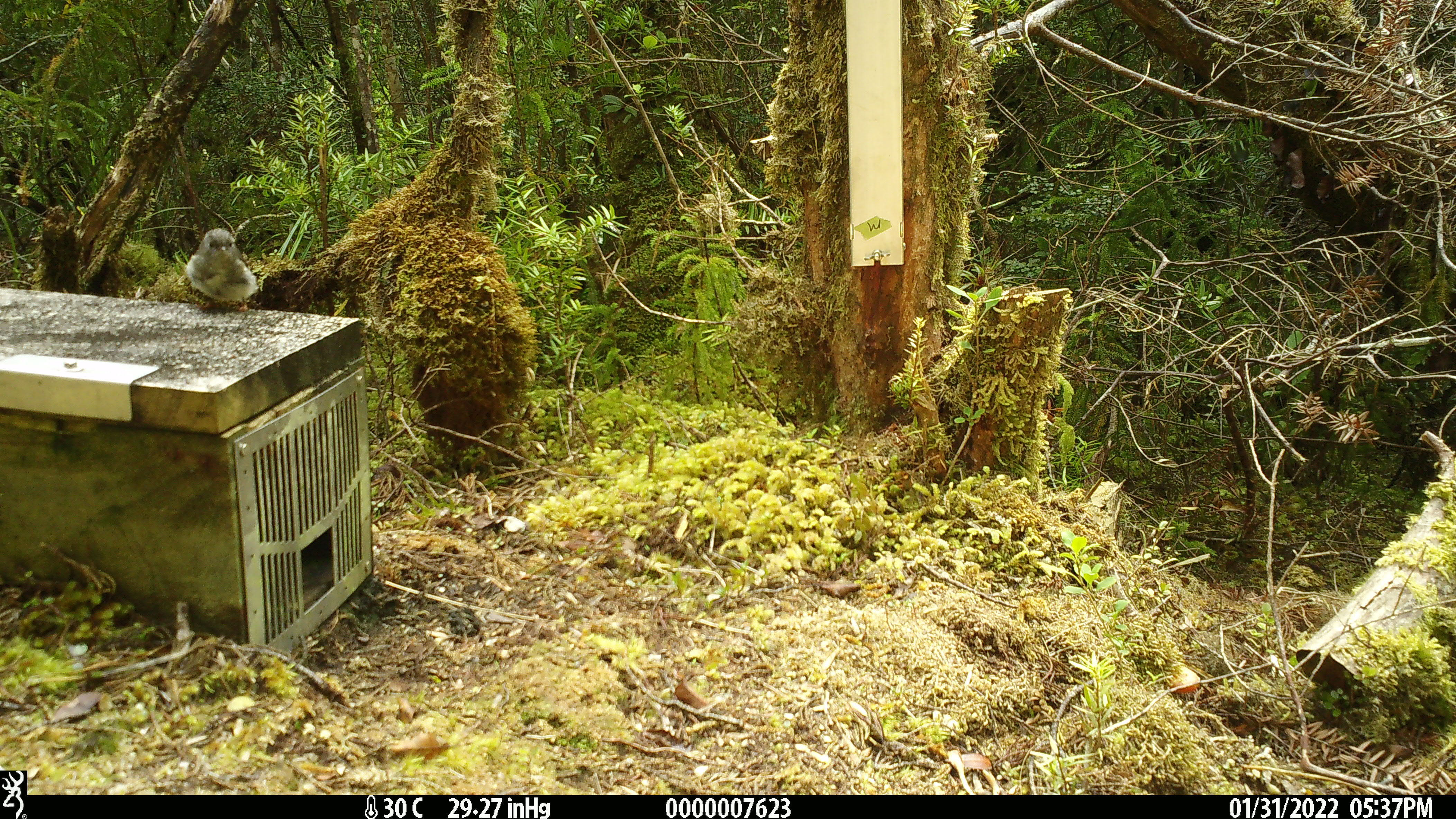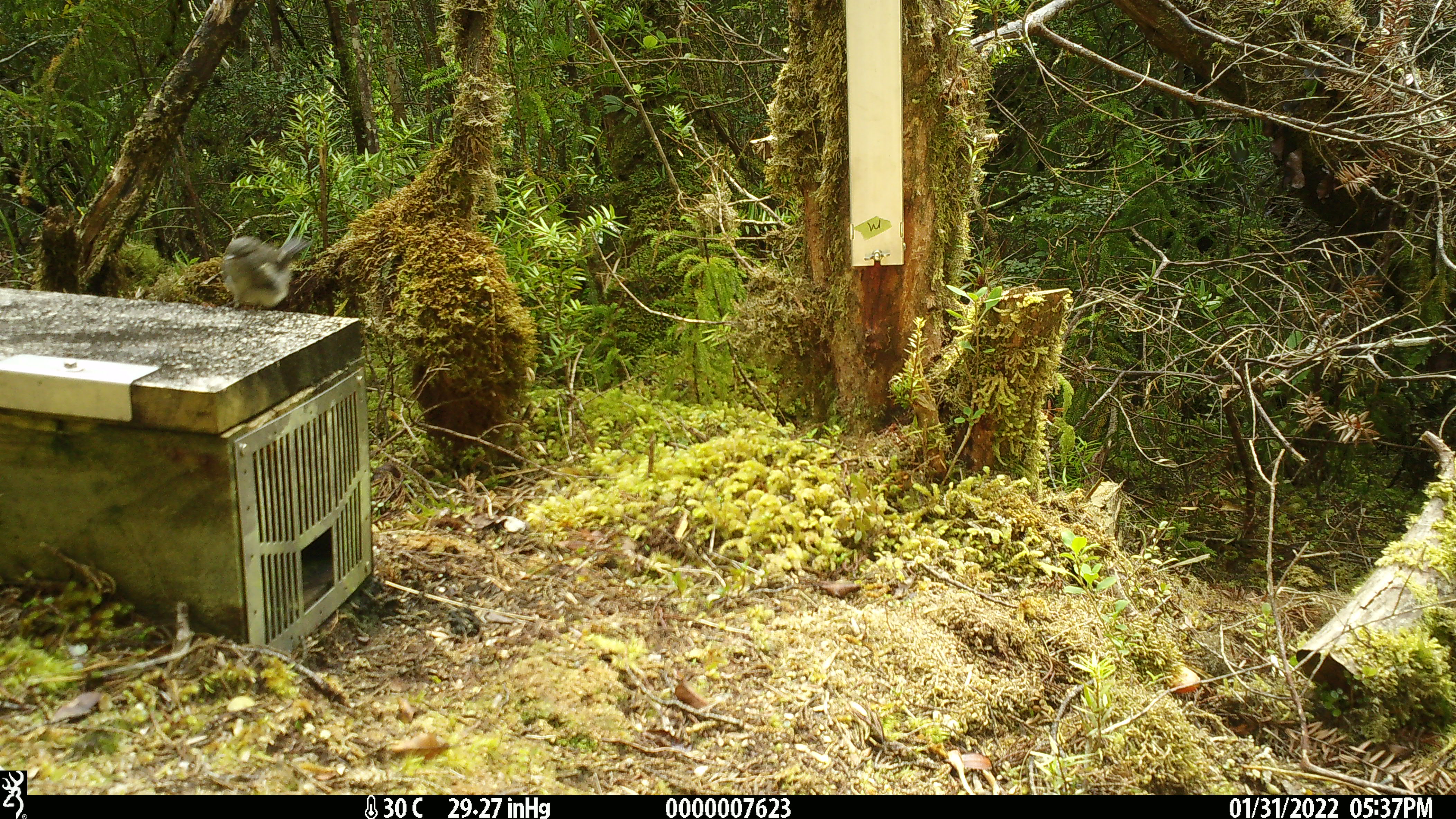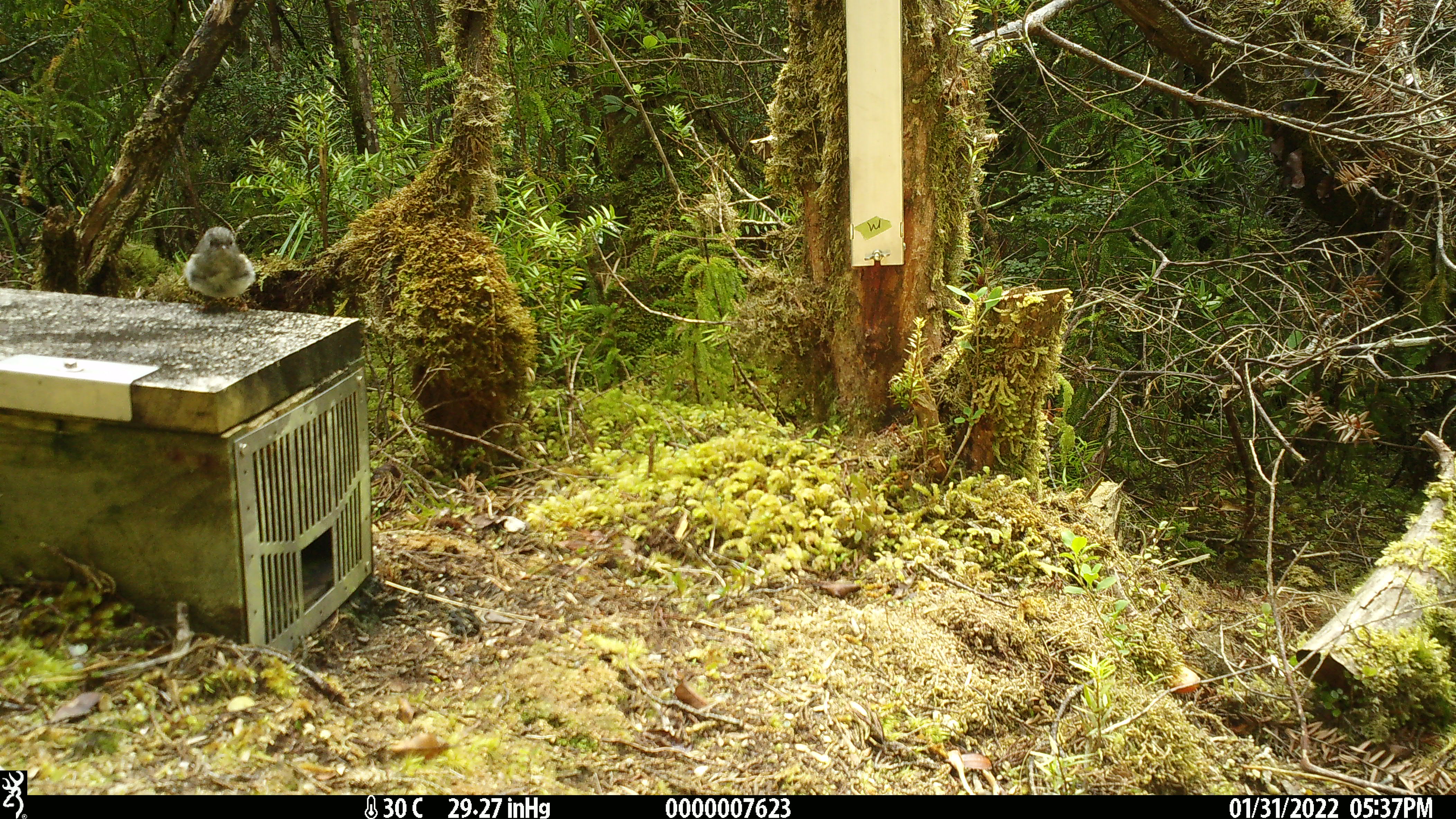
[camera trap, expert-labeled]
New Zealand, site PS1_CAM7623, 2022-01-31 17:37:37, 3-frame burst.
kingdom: Animalia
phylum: Chordata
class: Aves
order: Passeriformes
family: Petroicidae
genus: Petroica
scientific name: Petroica australis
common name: new zealand robin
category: robin